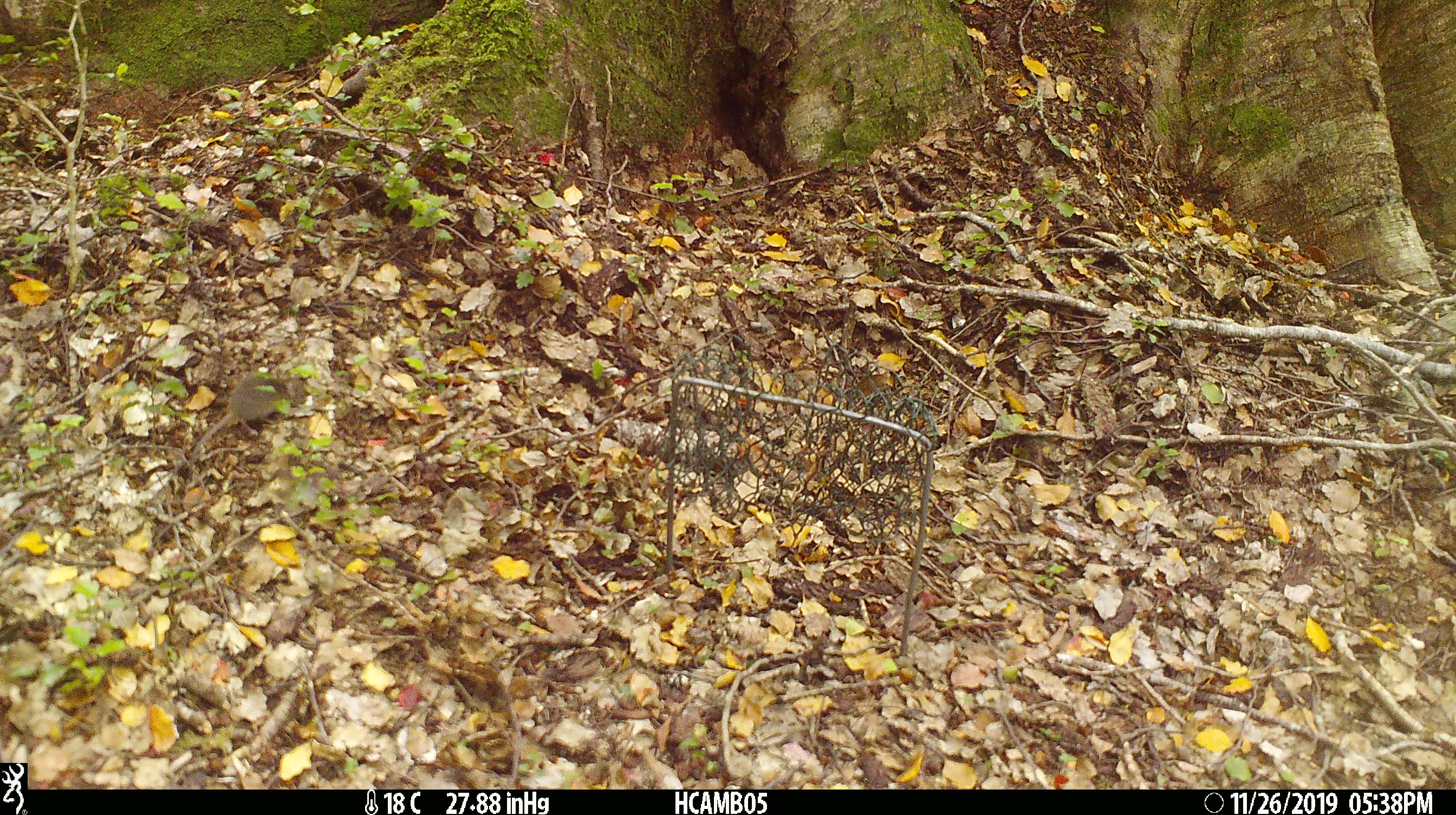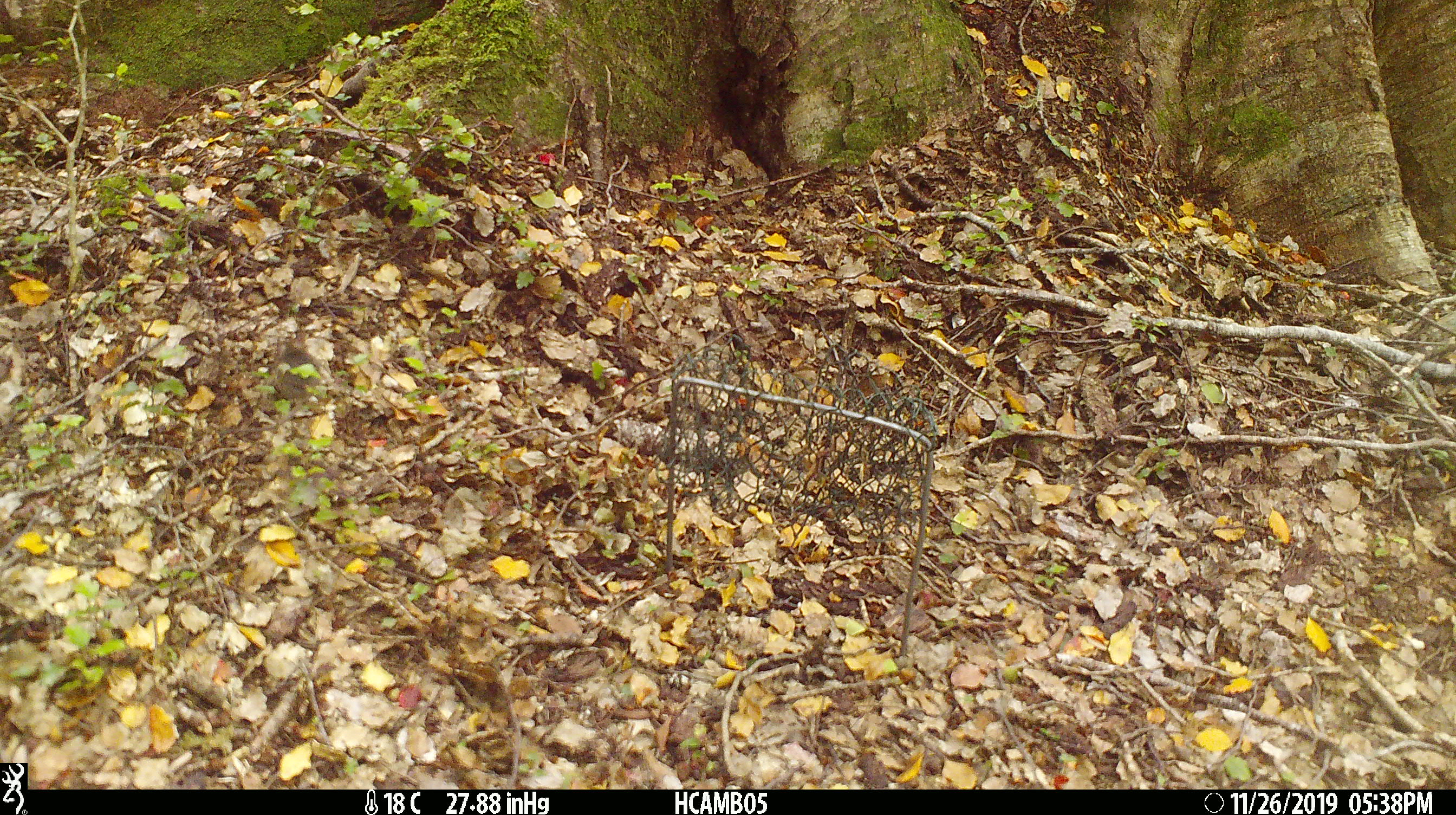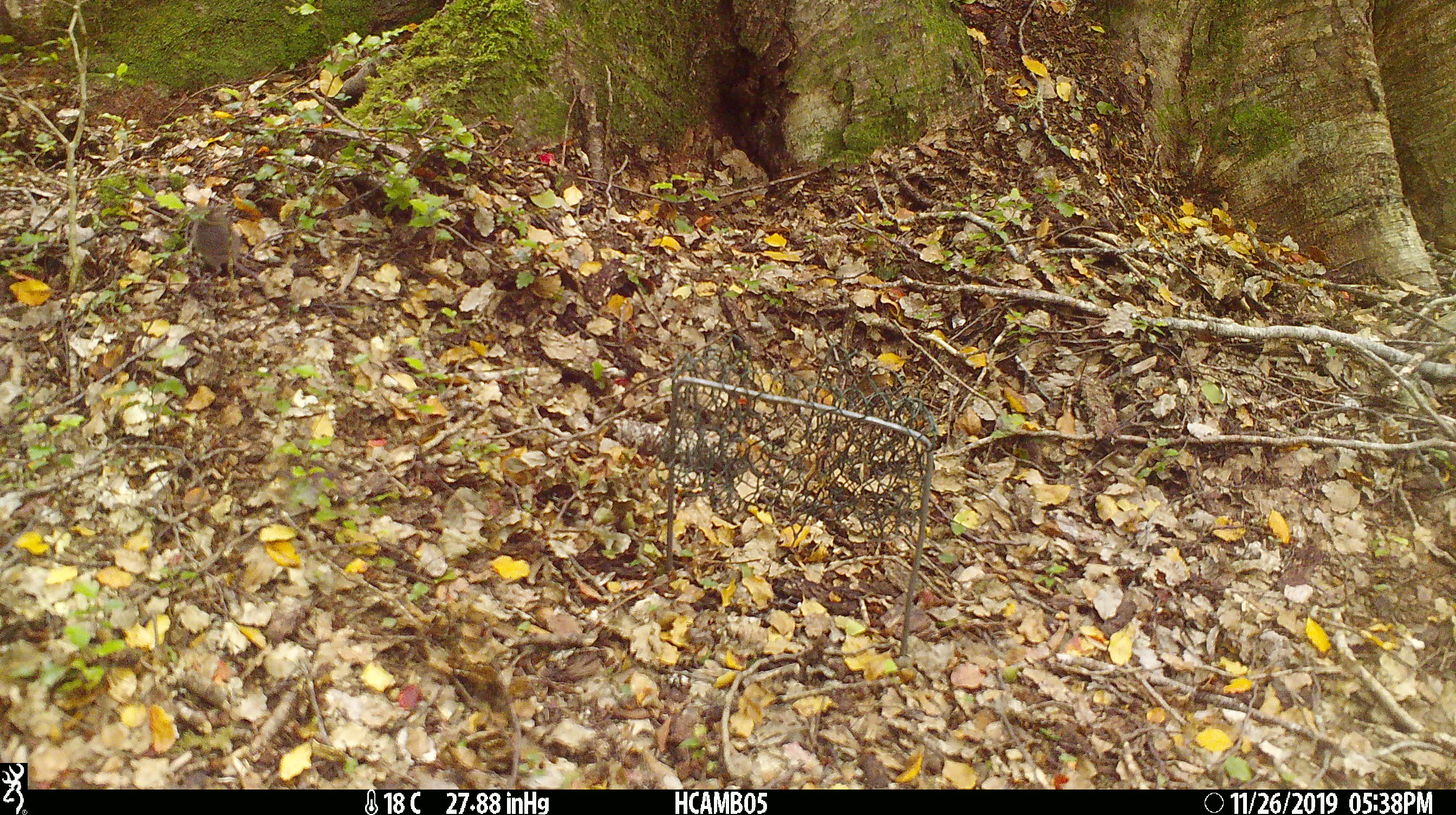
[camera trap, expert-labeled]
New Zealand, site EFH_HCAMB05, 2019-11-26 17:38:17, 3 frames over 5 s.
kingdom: Animalia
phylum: Chordata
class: Mammalia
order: Rodentia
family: Muridae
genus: Mus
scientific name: Mus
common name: mouse